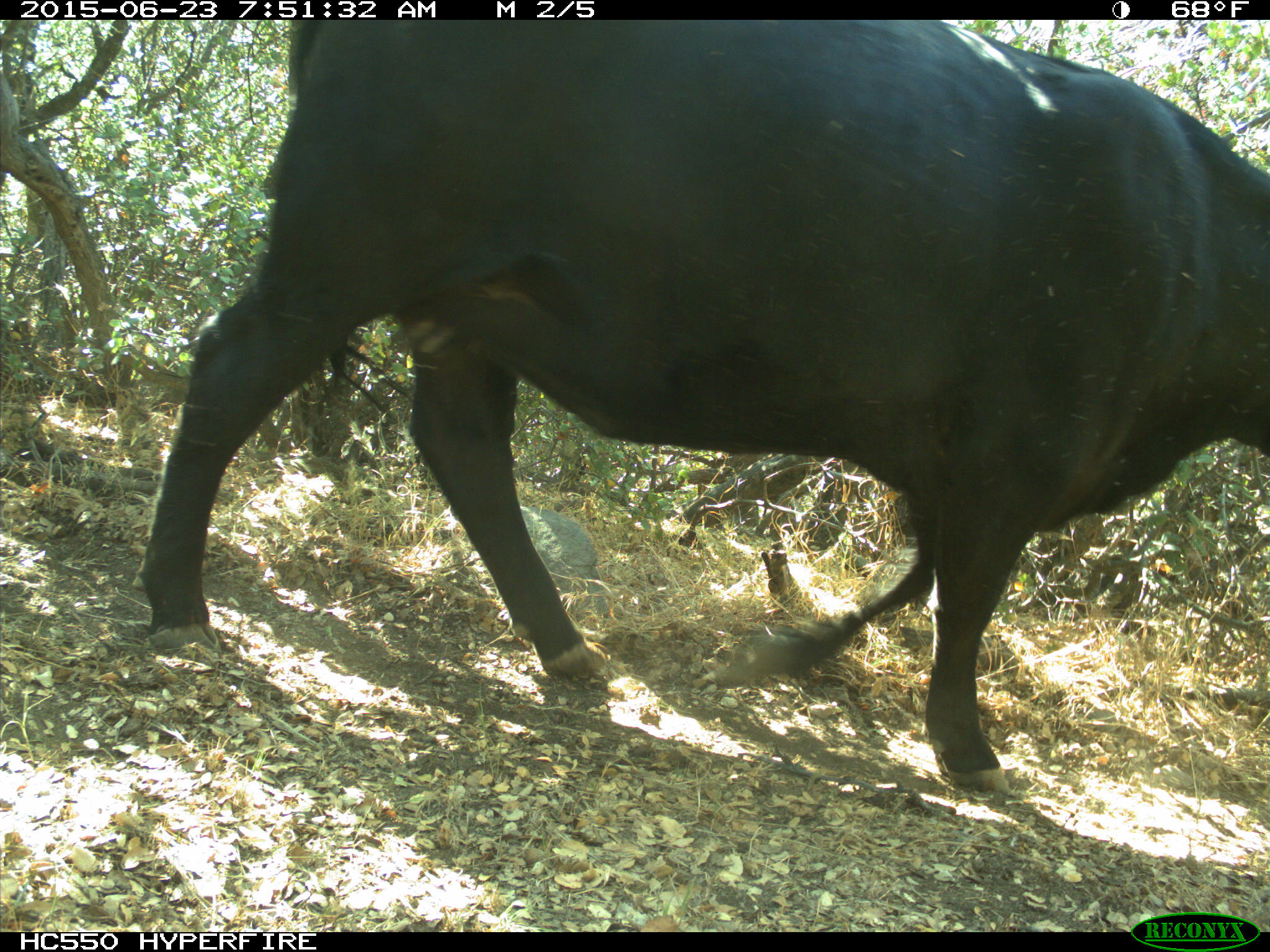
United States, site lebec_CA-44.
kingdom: Animalia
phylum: Chordata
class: Mammalia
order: Artiodactyla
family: Bovidae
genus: Bos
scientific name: Bos taurus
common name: domestic cow